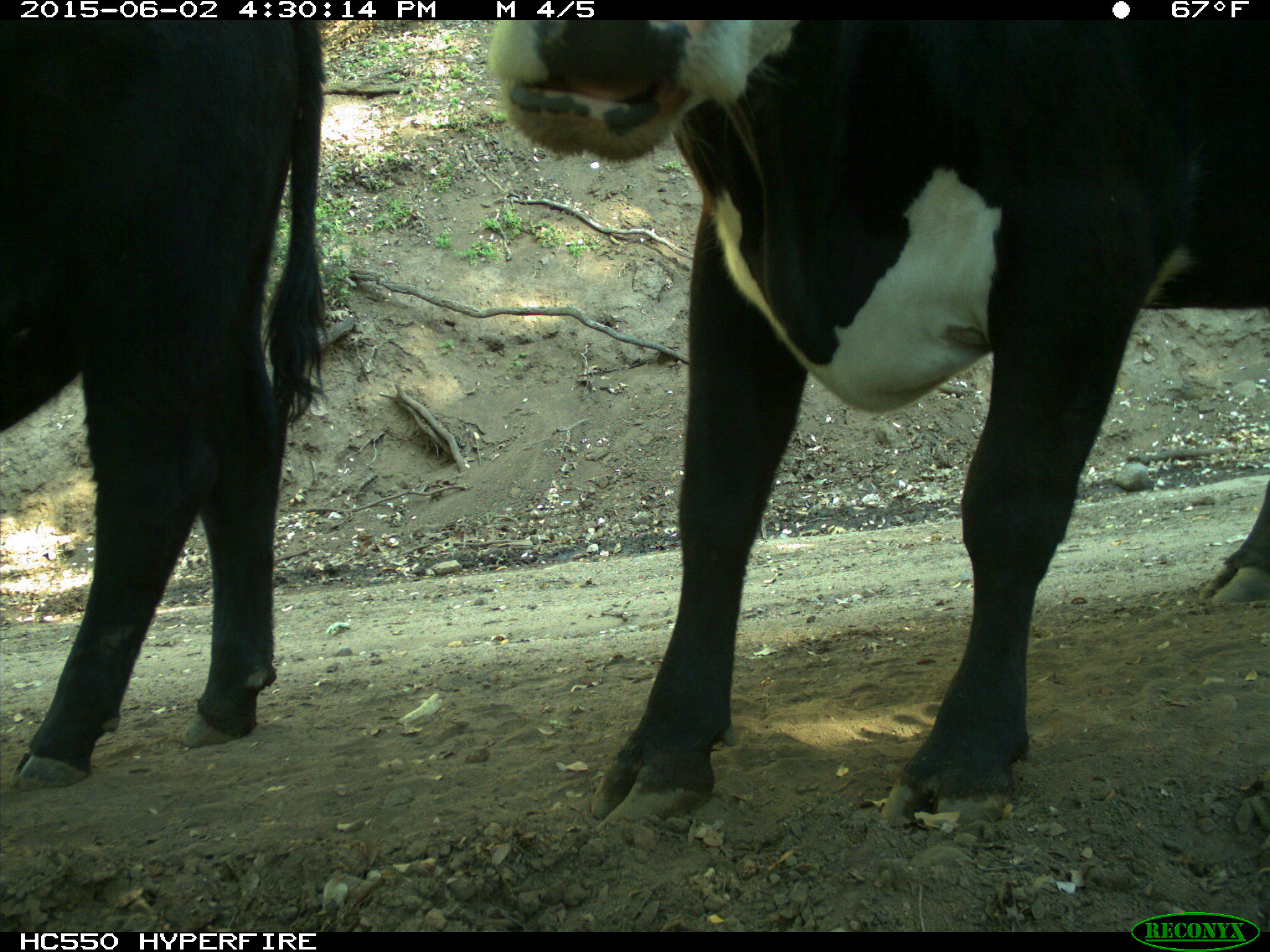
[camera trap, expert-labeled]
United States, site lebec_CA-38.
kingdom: Animalia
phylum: Chordata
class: Mammalia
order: Artiodactyla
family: Bovidae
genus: Bos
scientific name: Bos taurus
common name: domestic cow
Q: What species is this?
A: Bos taurus (domestic cow).